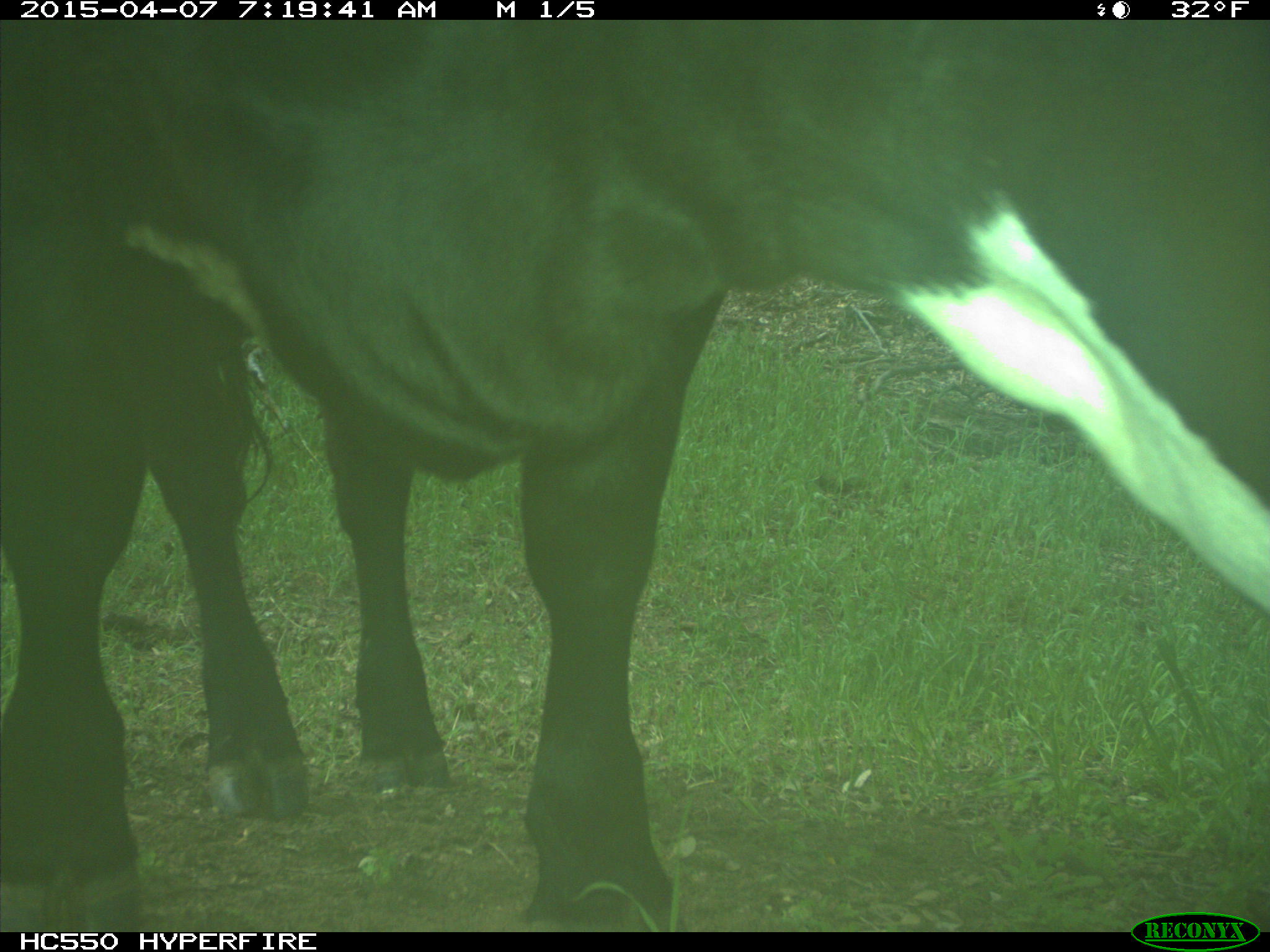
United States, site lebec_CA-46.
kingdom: Animalia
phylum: Chordata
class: Mammalia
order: Artiodactyla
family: Bovidae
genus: Bos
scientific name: Bos taurus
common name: domestic cow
Bos taurus (domestic cow).